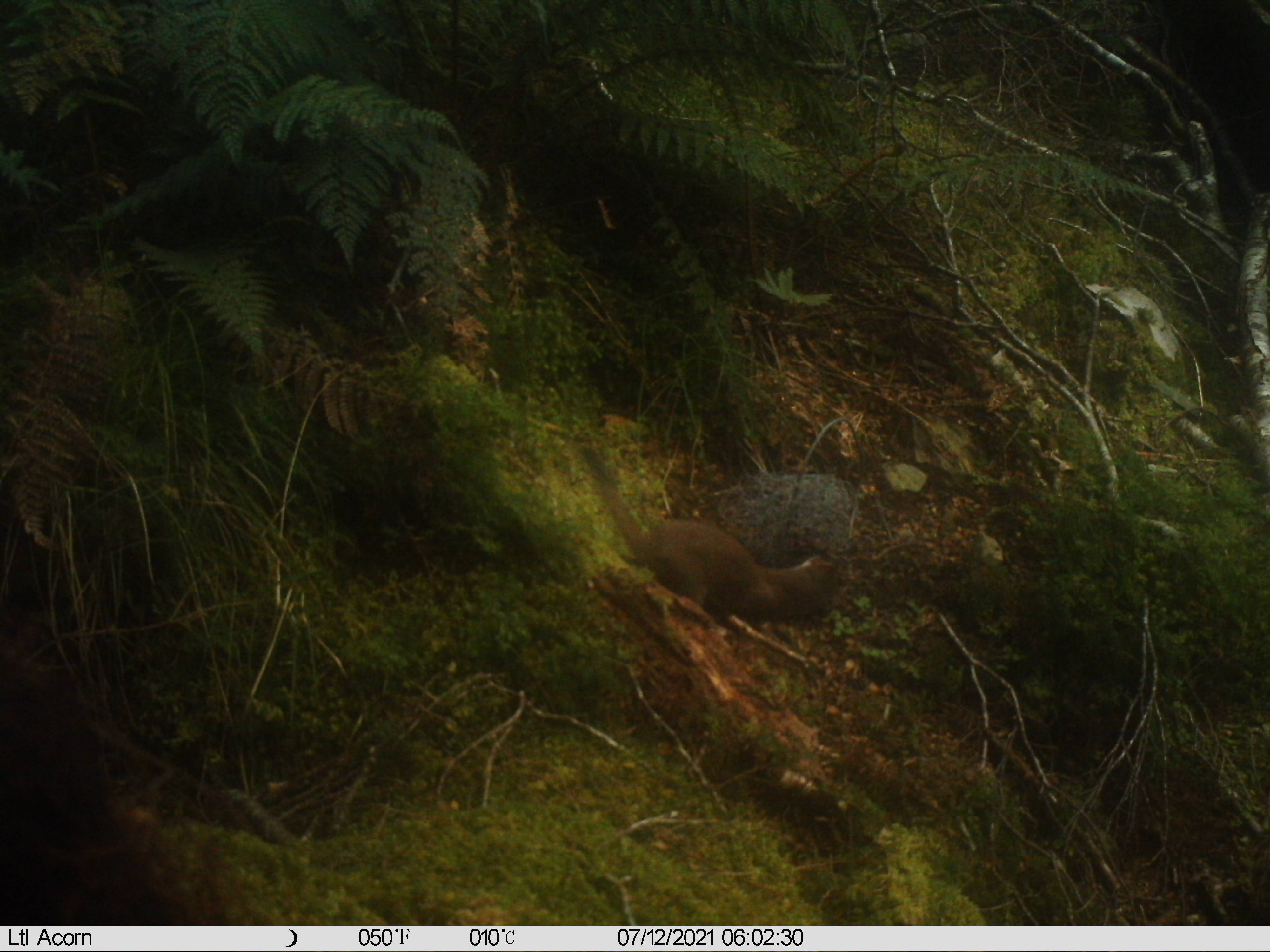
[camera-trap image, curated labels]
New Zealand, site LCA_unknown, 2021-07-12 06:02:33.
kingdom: Animalia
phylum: Chordata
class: Mammalia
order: Carnivora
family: Mustelidae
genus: Mustela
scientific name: Mustela erminea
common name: stoat